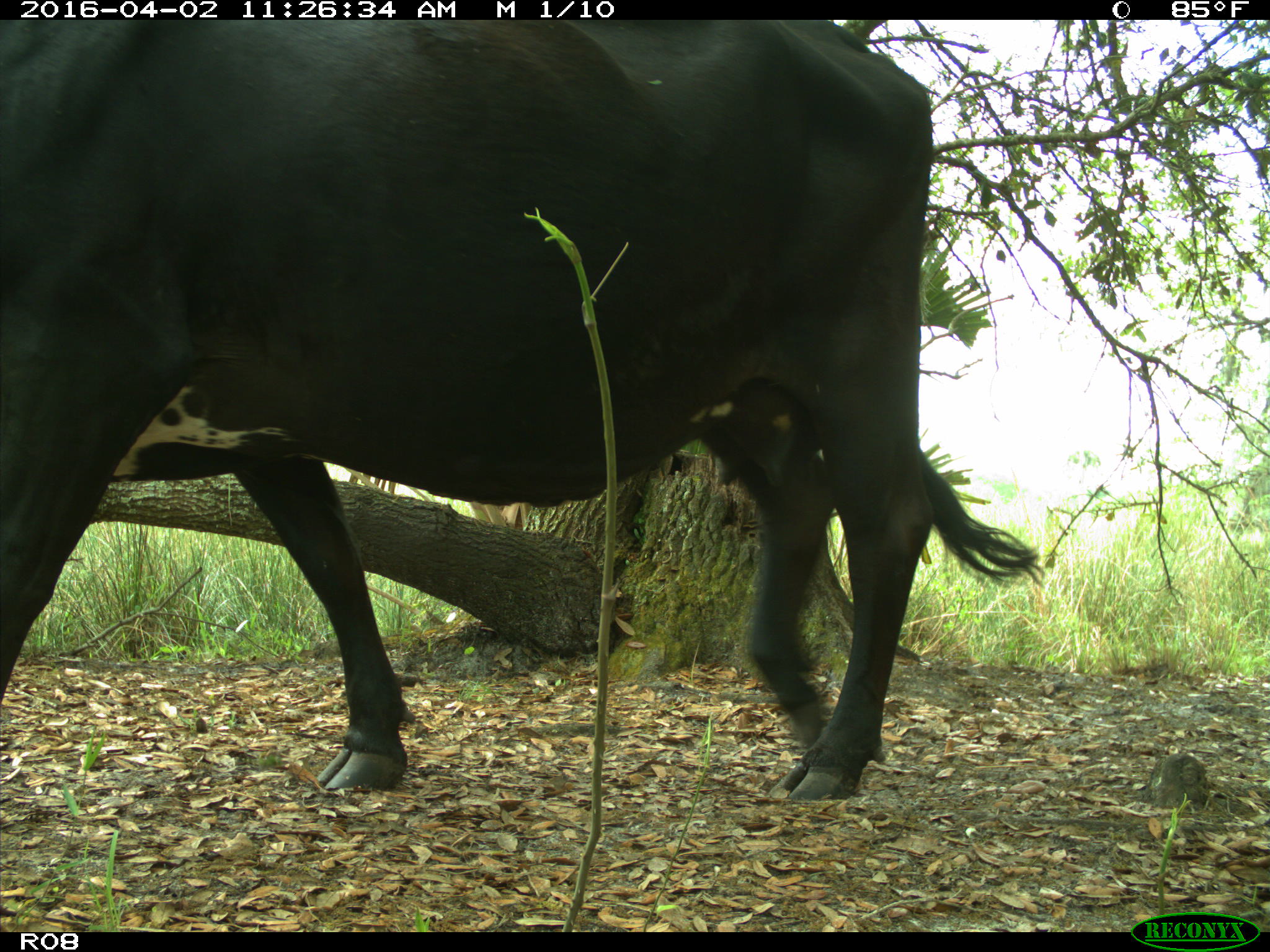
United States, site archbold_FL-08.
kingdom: Animalia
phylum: Chordata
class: Mammalia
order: Artiodactyla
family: Bovidae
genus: Bos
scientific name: Bos taurus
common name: domestic cow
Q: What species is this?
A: Bos taurus (domestic cow).